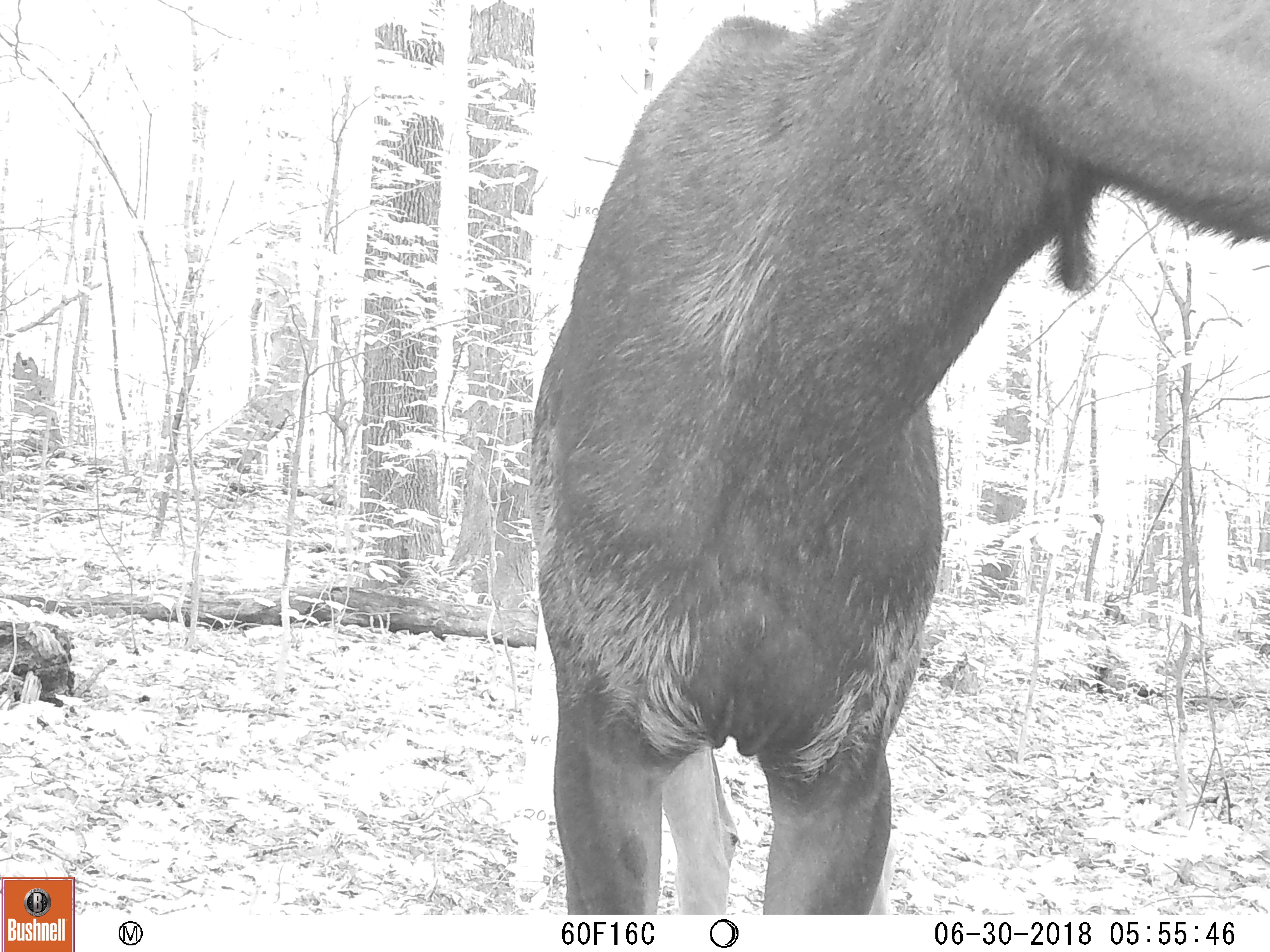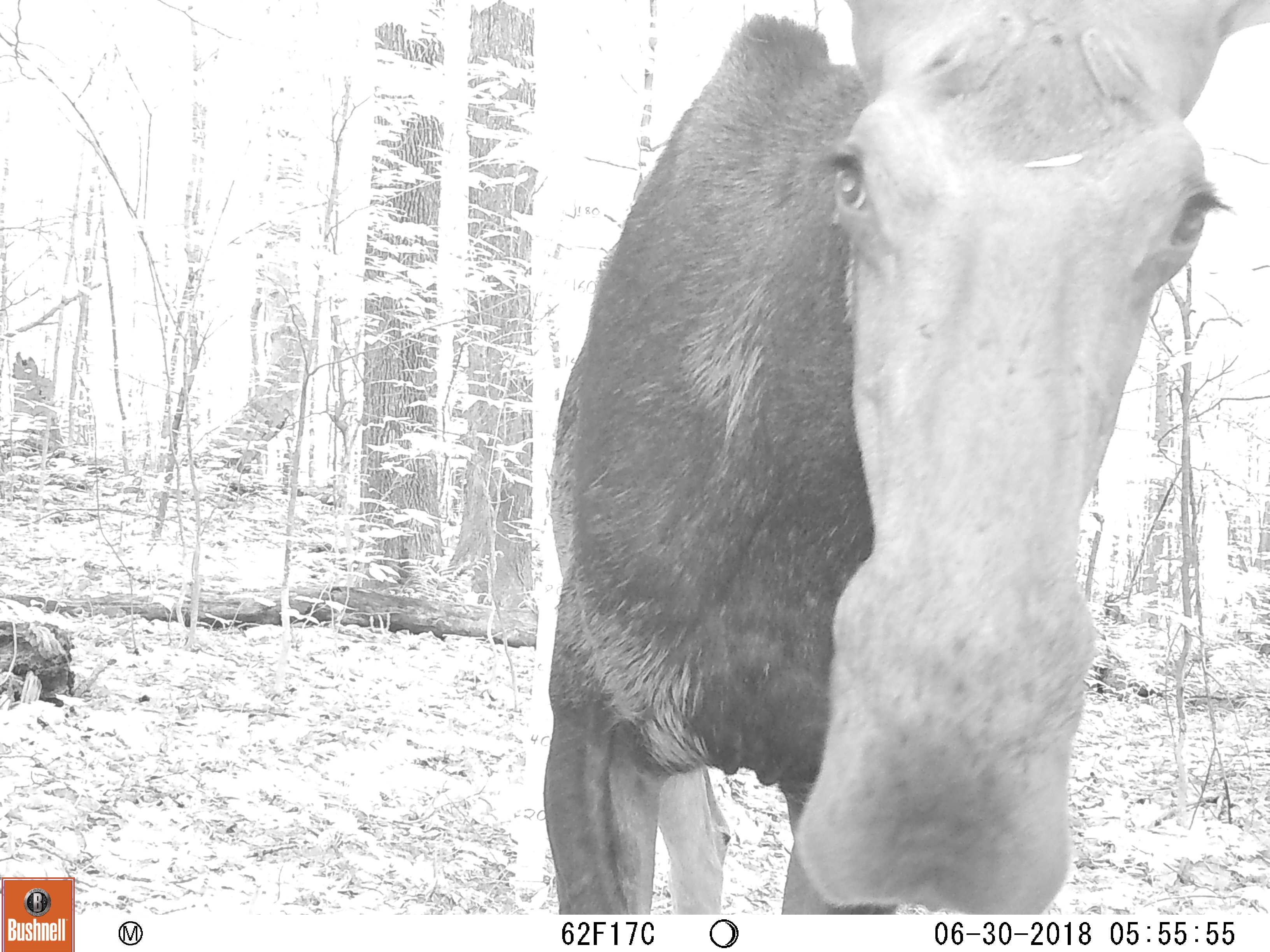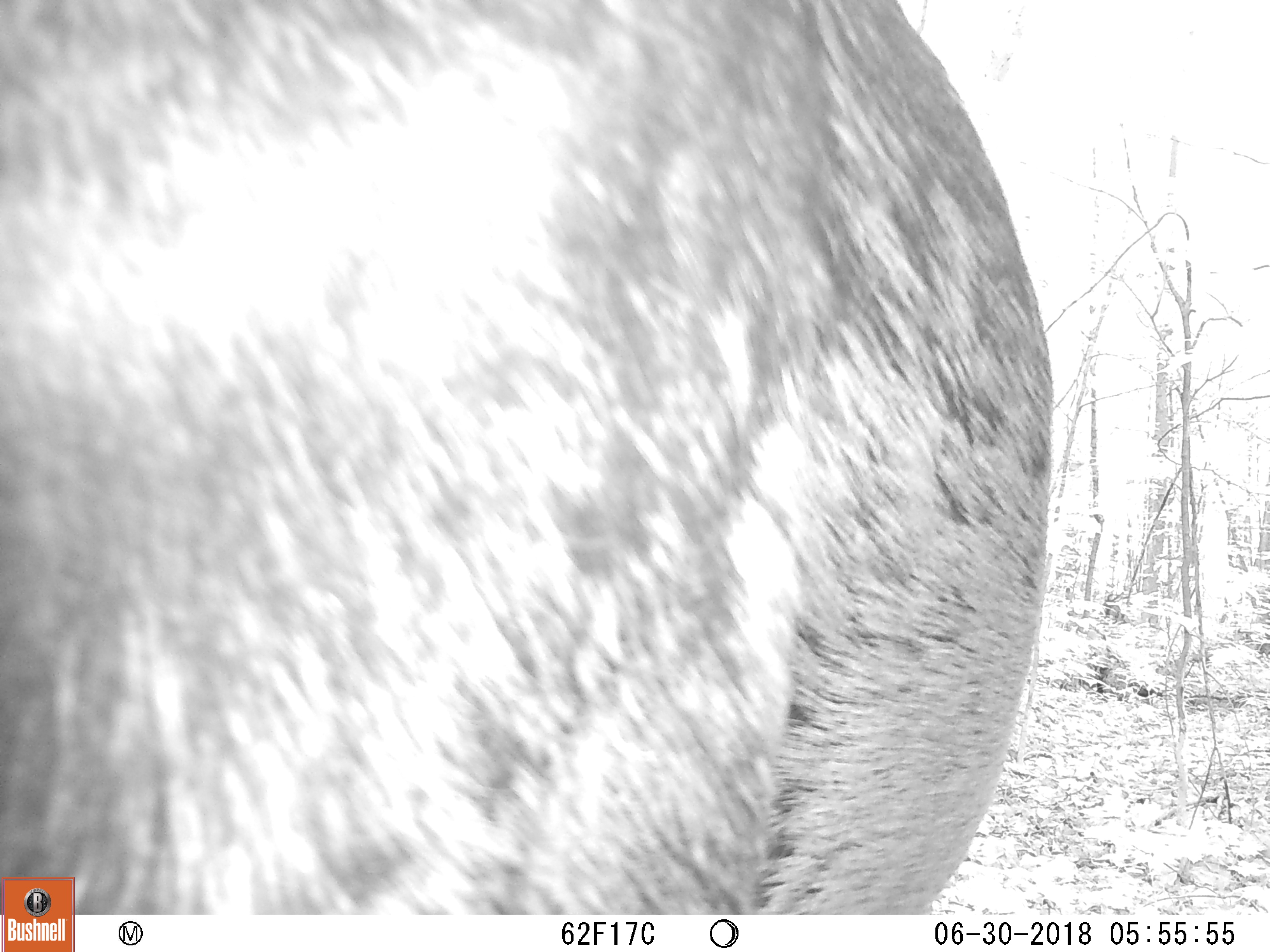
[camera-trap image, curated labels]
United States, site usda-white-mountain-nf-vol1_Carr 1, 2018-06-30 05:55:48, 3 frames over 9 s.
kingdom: Animalia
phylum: Chordata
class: Mammalia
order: Artiodactyla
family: Cervidae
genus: Alces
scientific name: Alces alces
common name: moose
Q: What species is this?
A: Moose (Alces alces).